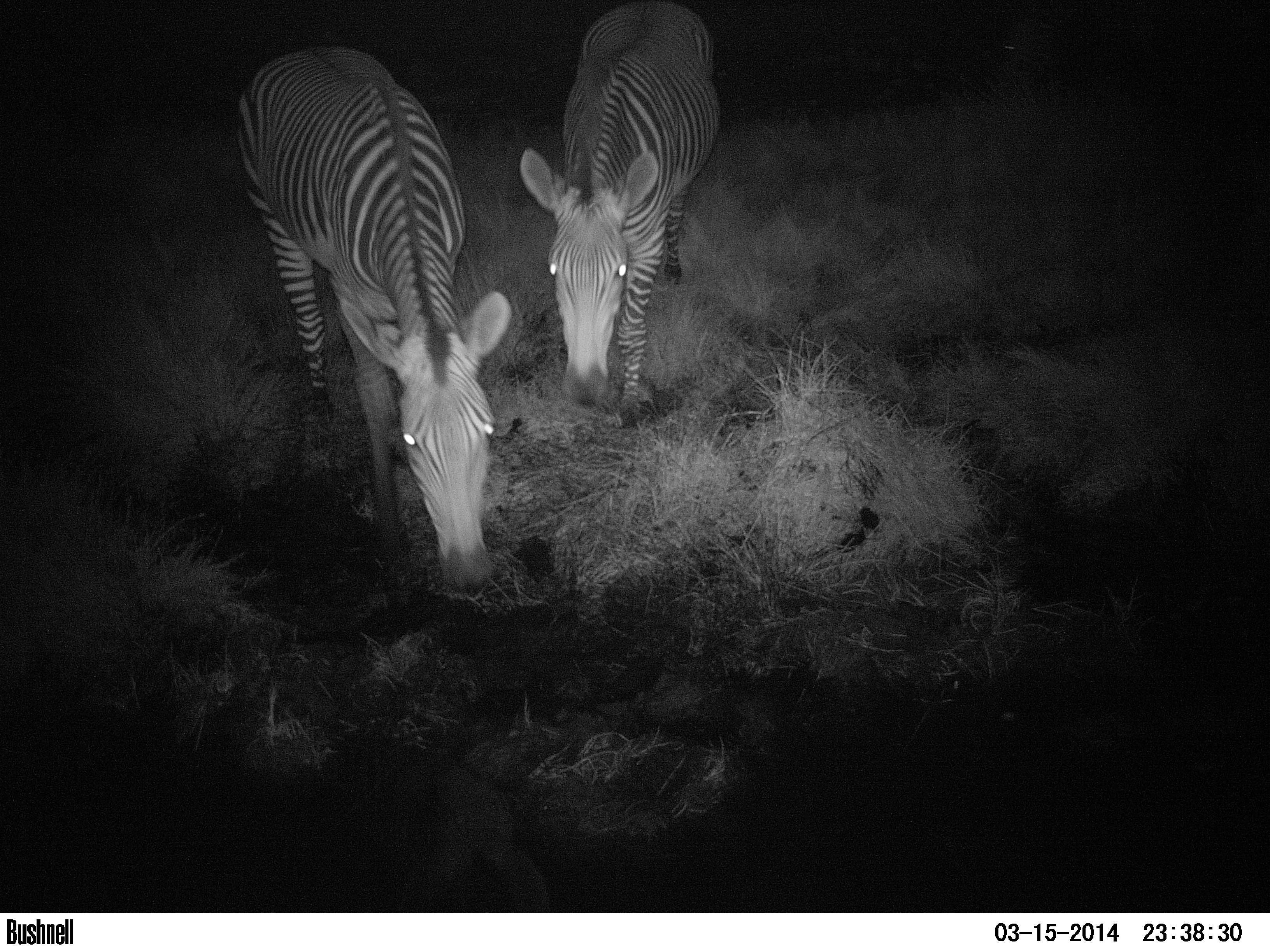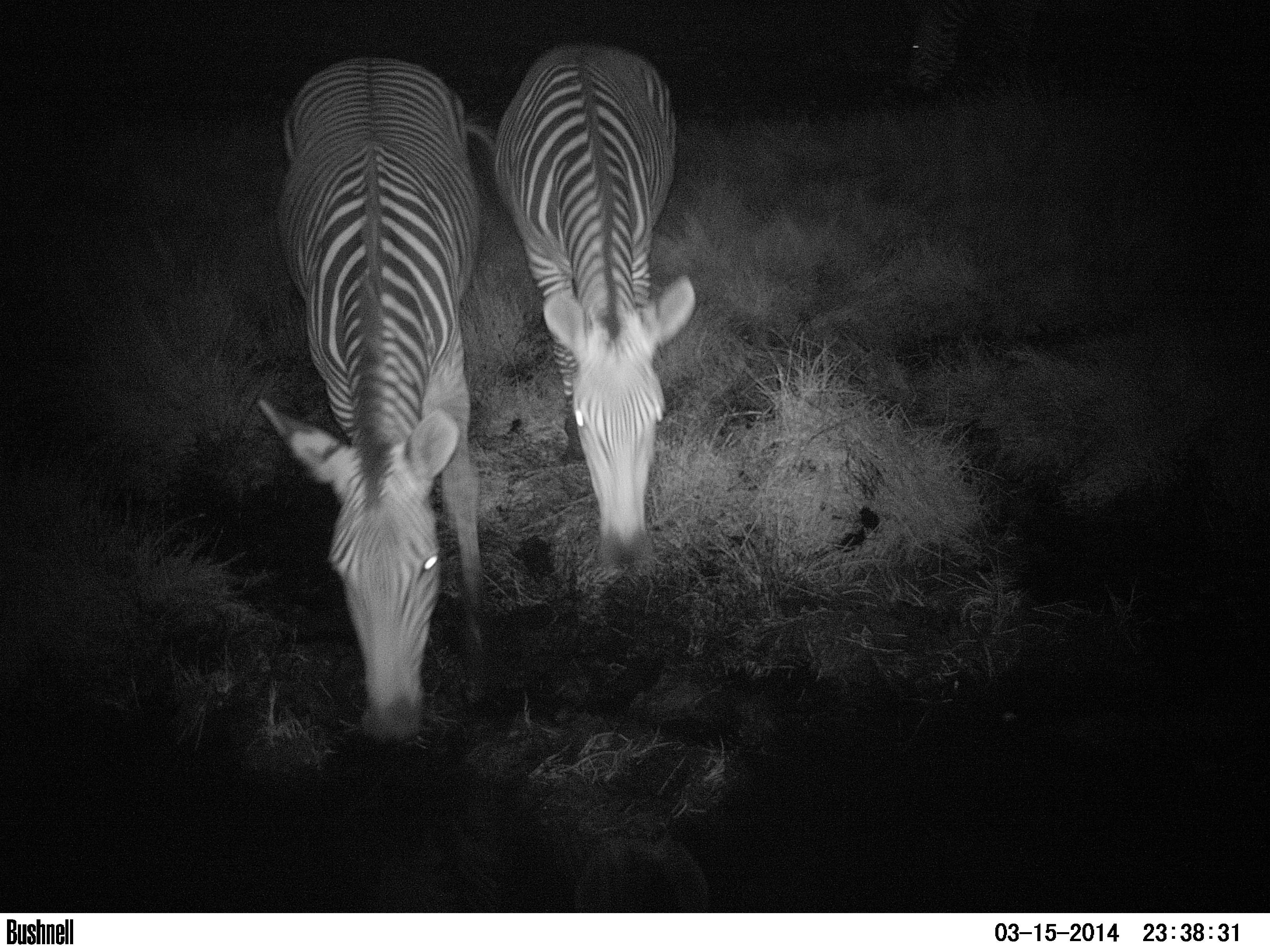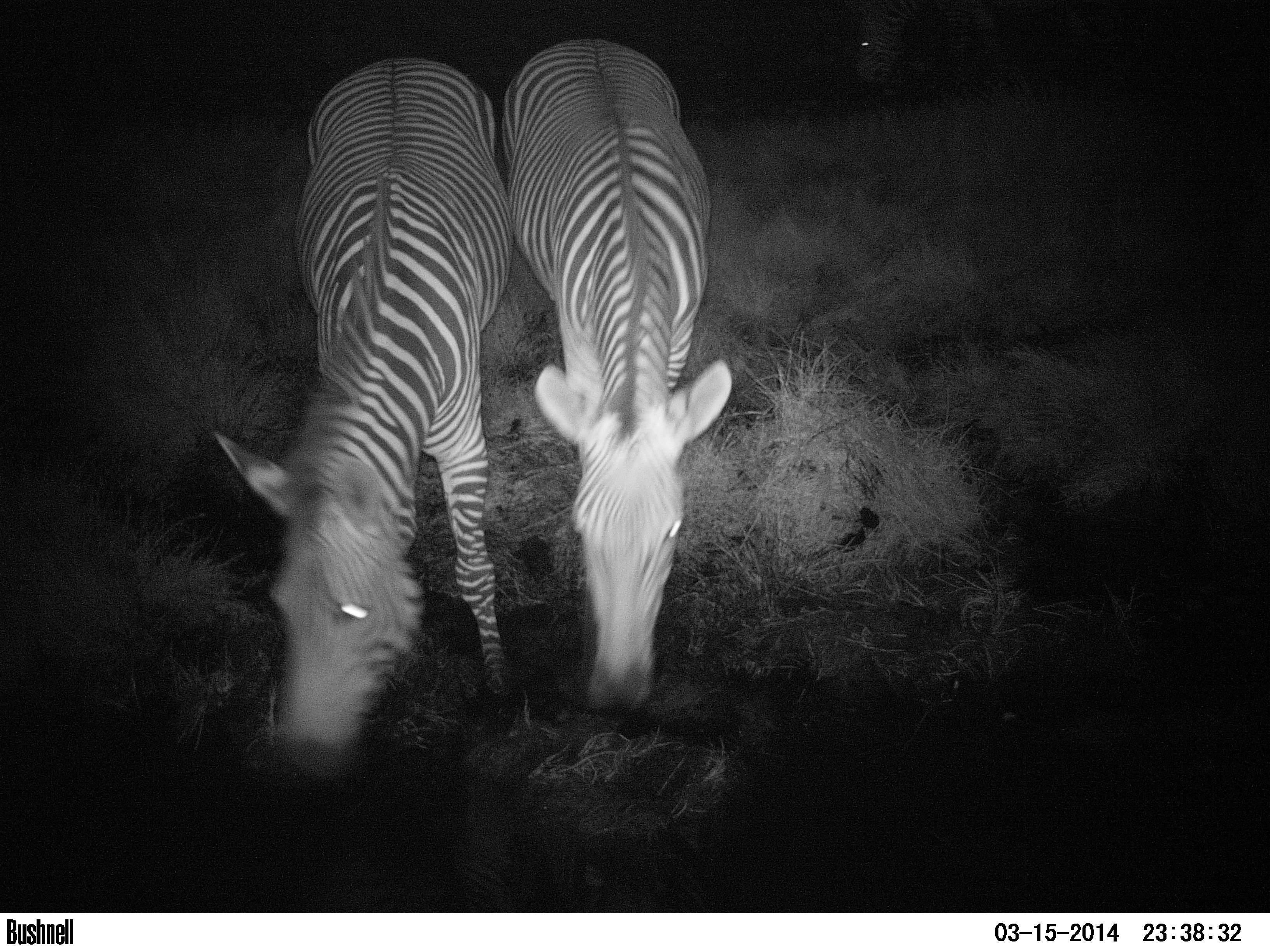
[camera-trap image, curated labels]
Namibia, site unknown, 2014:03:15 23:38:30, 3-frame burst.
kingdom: Animalia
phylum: Chordata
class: Mammalia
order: Perissodactyla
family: Equidae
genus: Equus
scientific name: Equus zebra hartmannae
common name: hartmann's mountain zebra